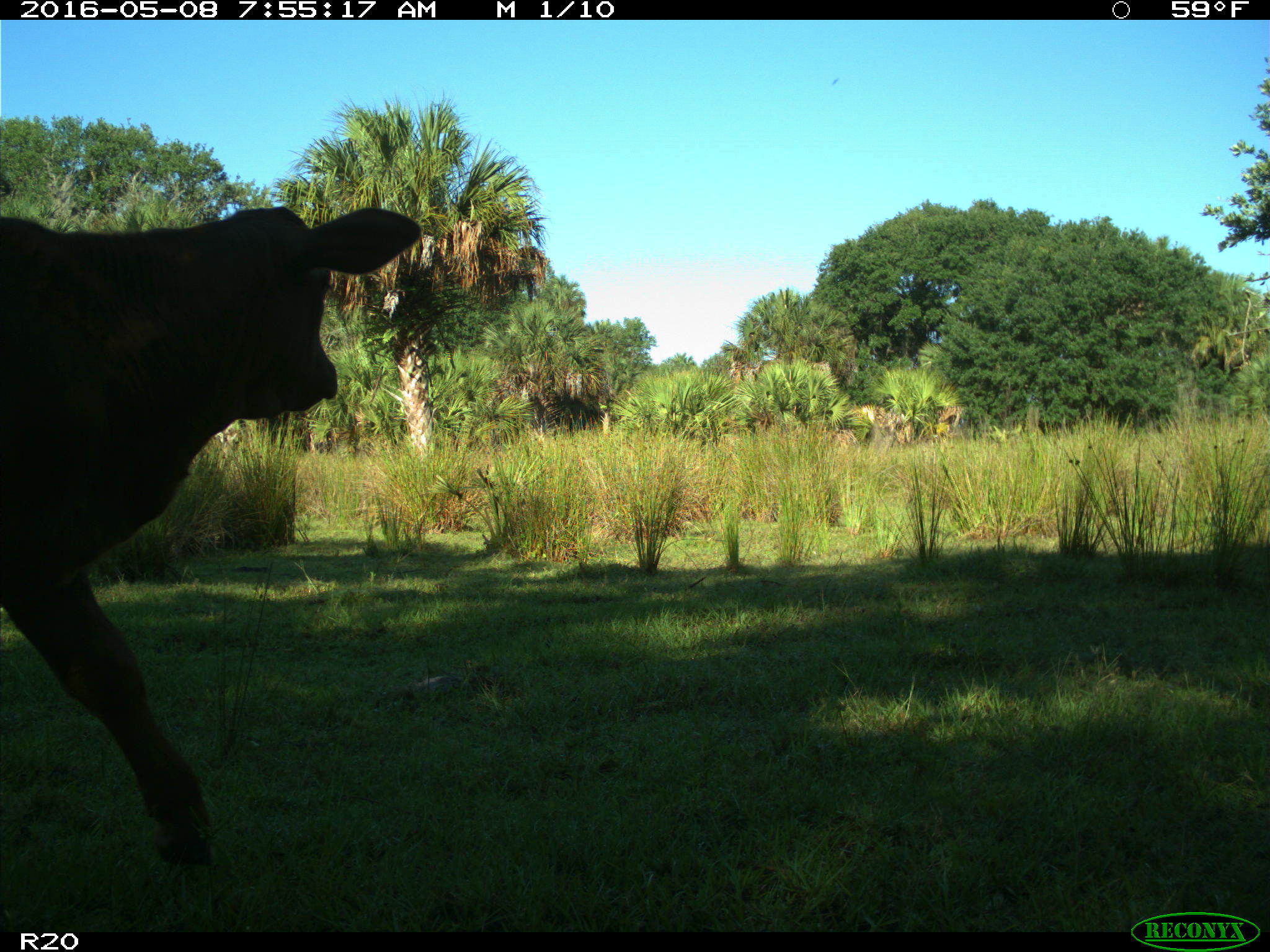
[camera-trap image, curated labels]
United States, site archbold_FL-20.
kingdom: Animalia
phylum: Chordata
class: Mammalia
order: Artiodactyla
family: Bovidae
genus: Bos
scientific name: Bos taurus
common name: domestic cow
Bos taurus (domestic cow).